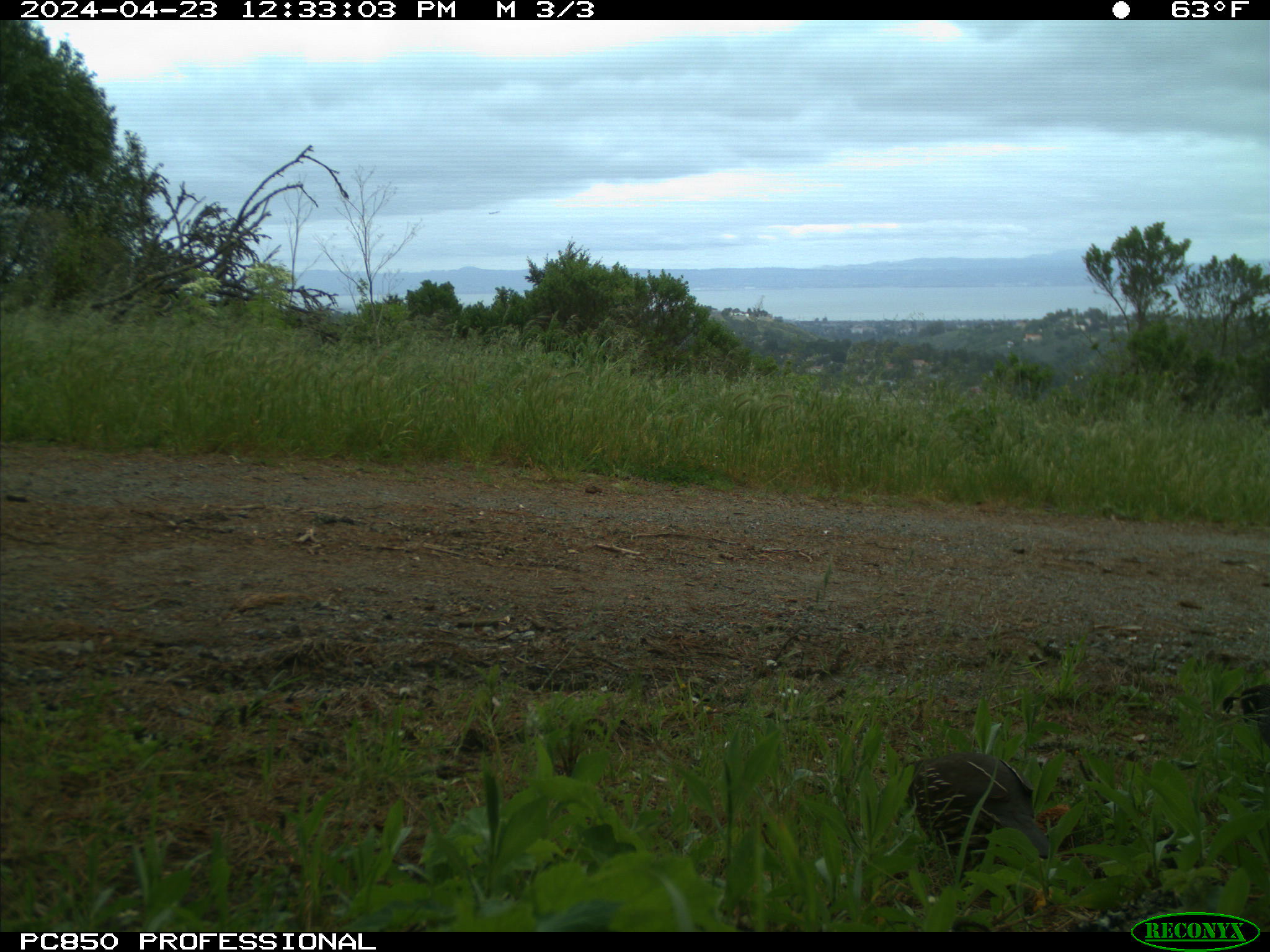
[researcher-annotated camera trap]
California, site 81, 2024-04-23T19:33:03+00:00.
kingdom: Animalia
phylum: Chordata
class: Aves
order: Galliformes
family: Odontophoridae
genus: Callipepla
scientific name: Callipepla californica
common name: california quail